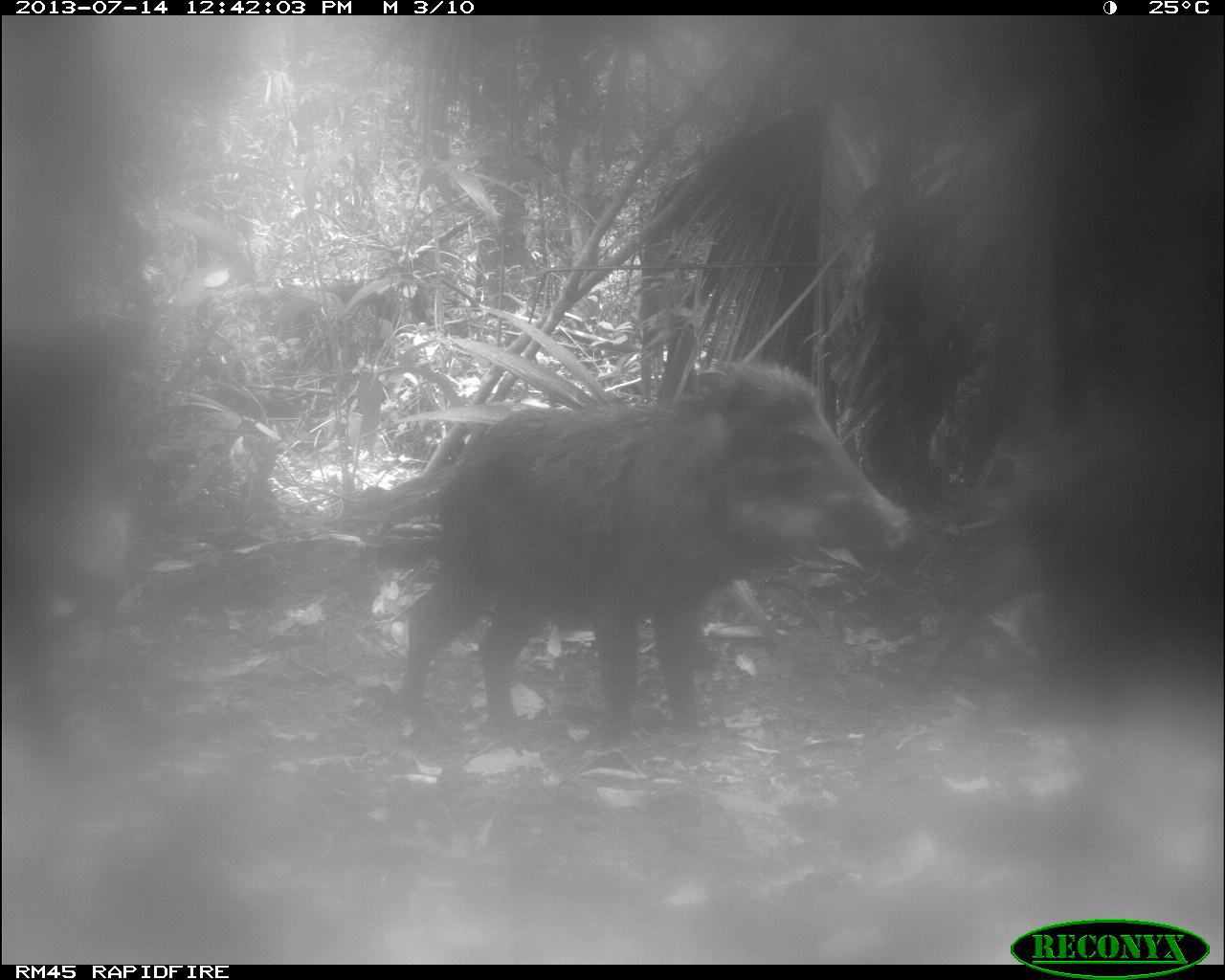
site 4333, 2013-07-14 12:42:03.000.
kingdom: Animalia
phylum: Chordata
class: Mammalia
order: Artiodactyla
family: Tayassuidae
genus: Tayassu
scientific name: Tayassu pecari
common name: white-lipped peccary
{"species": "Tayassu pecari (white-lipped peccary)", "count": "2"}